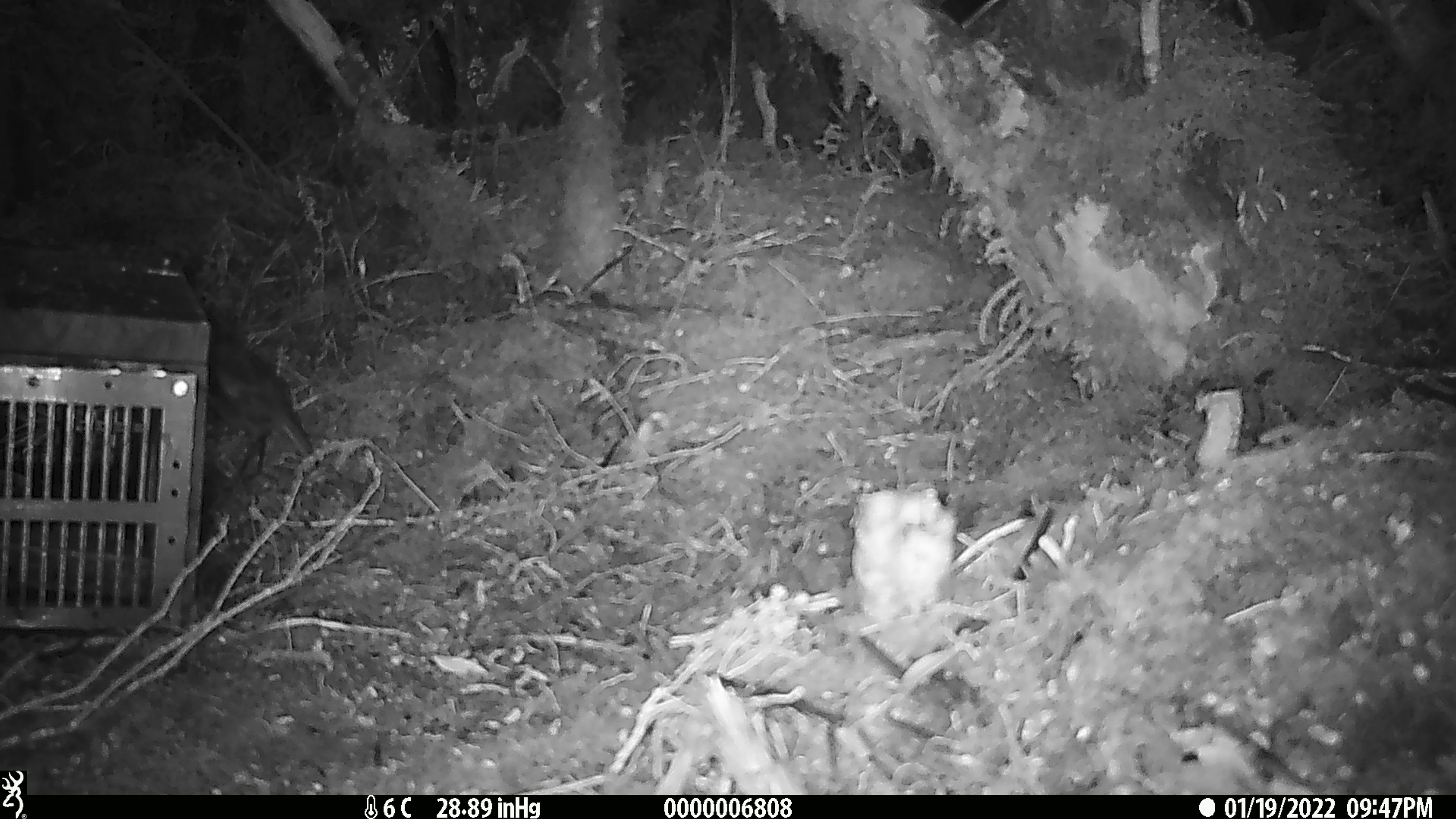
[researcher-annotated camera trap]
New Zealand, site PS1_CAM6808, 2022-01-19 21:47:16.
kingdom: Animalia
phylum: Chordata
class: Aves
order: Passeriformes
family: Petroicidae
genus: Petroica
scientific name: Petroica australis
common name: new zealand robin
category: robin